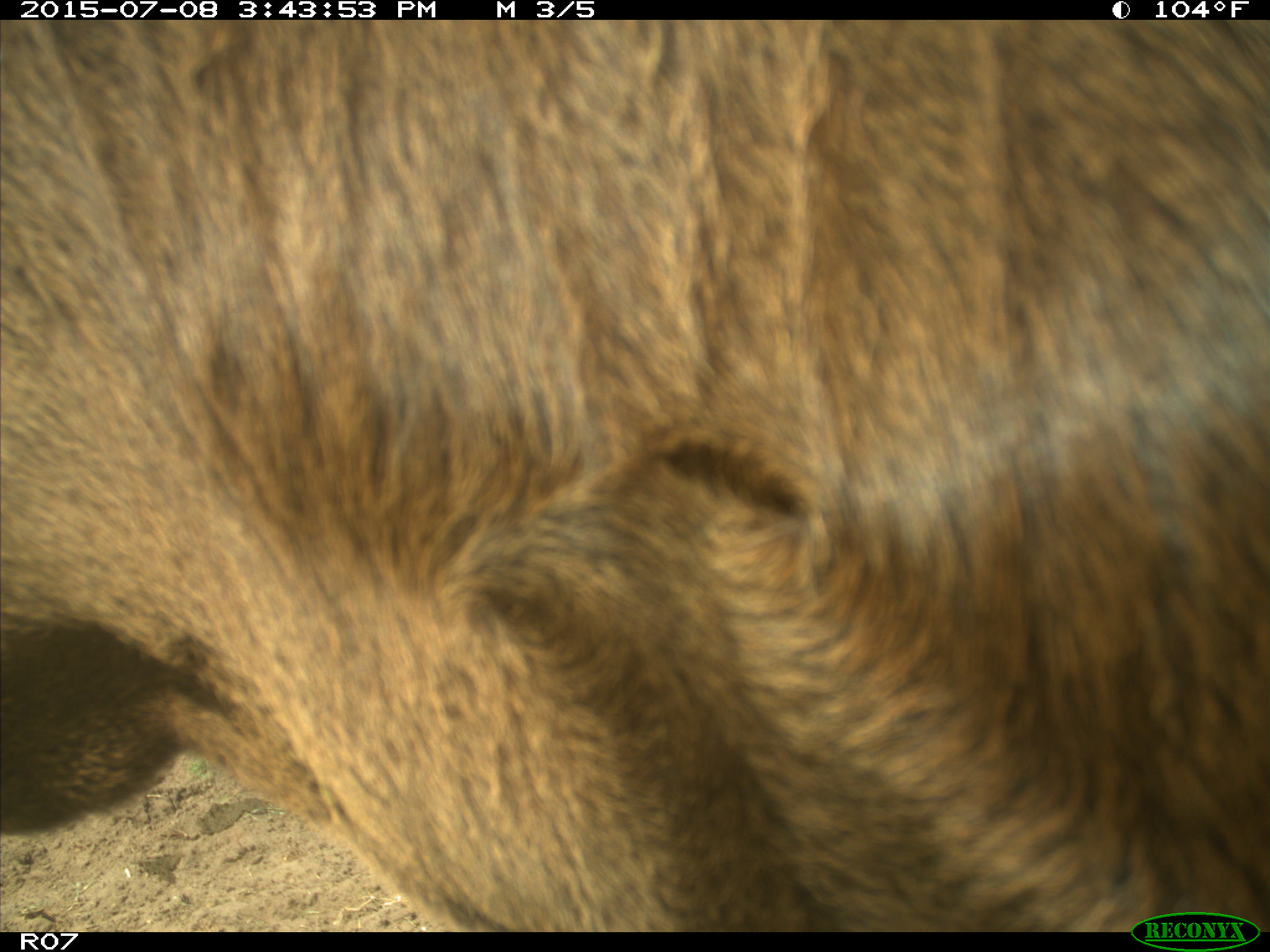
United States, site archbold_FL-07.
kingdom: Animalia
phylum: Chordata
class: Mammalia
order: Artiodactyla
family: Bovidae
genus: Bos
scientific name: Bos taurus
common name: domestic cow